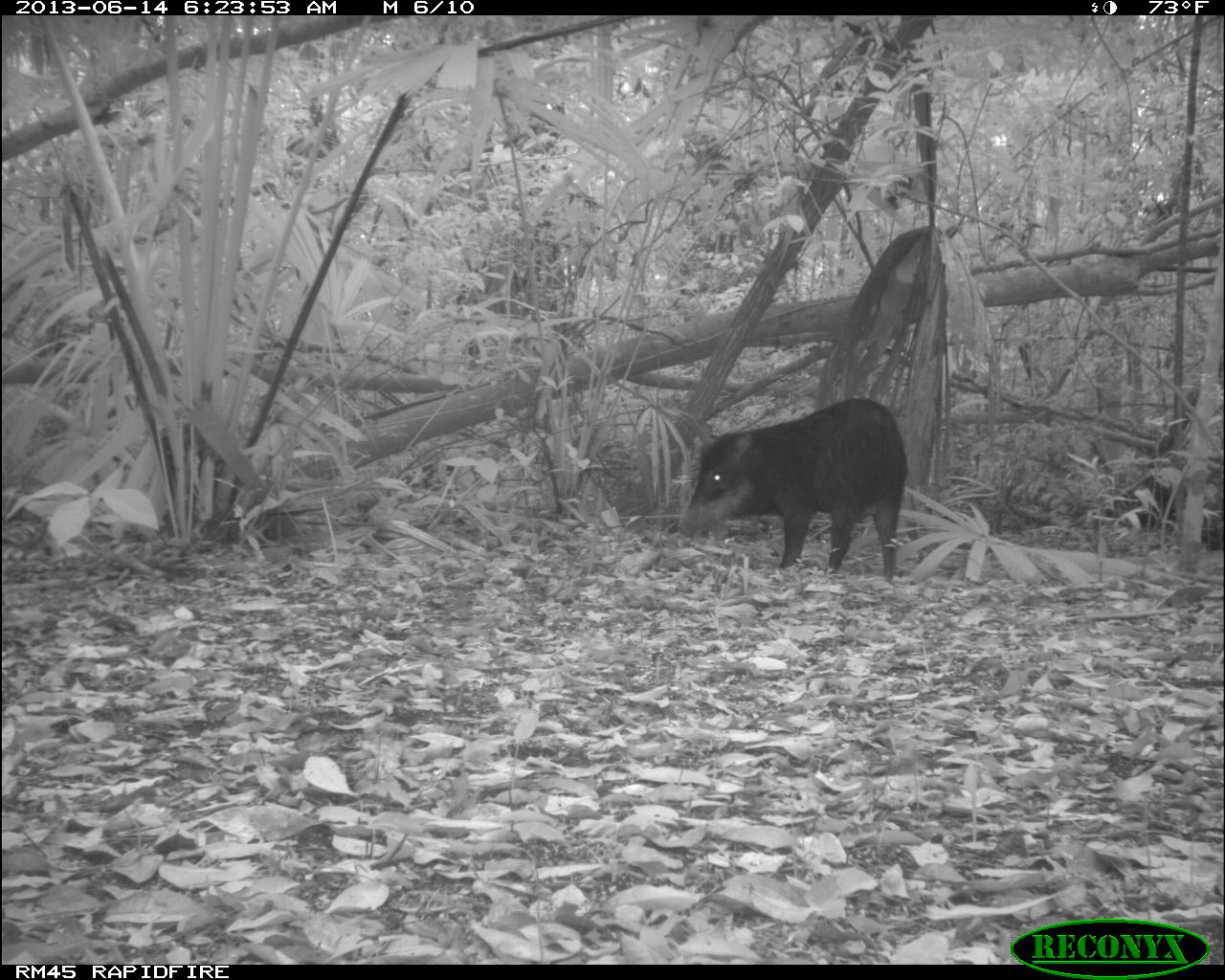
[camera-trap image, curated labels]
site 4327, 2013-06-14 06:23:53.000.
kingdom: Animalia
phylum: Chordata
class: Mammalia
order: Artiodactyla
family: Tayassuidae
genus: Tayassu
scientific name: Tayassu pecari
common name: white-lipped peccary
Tayassu pecari (white-lipped peccary), count 12.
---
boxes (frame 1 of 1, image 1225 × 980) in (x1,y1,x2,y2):
tayassu pecari: (676,397,907,580)